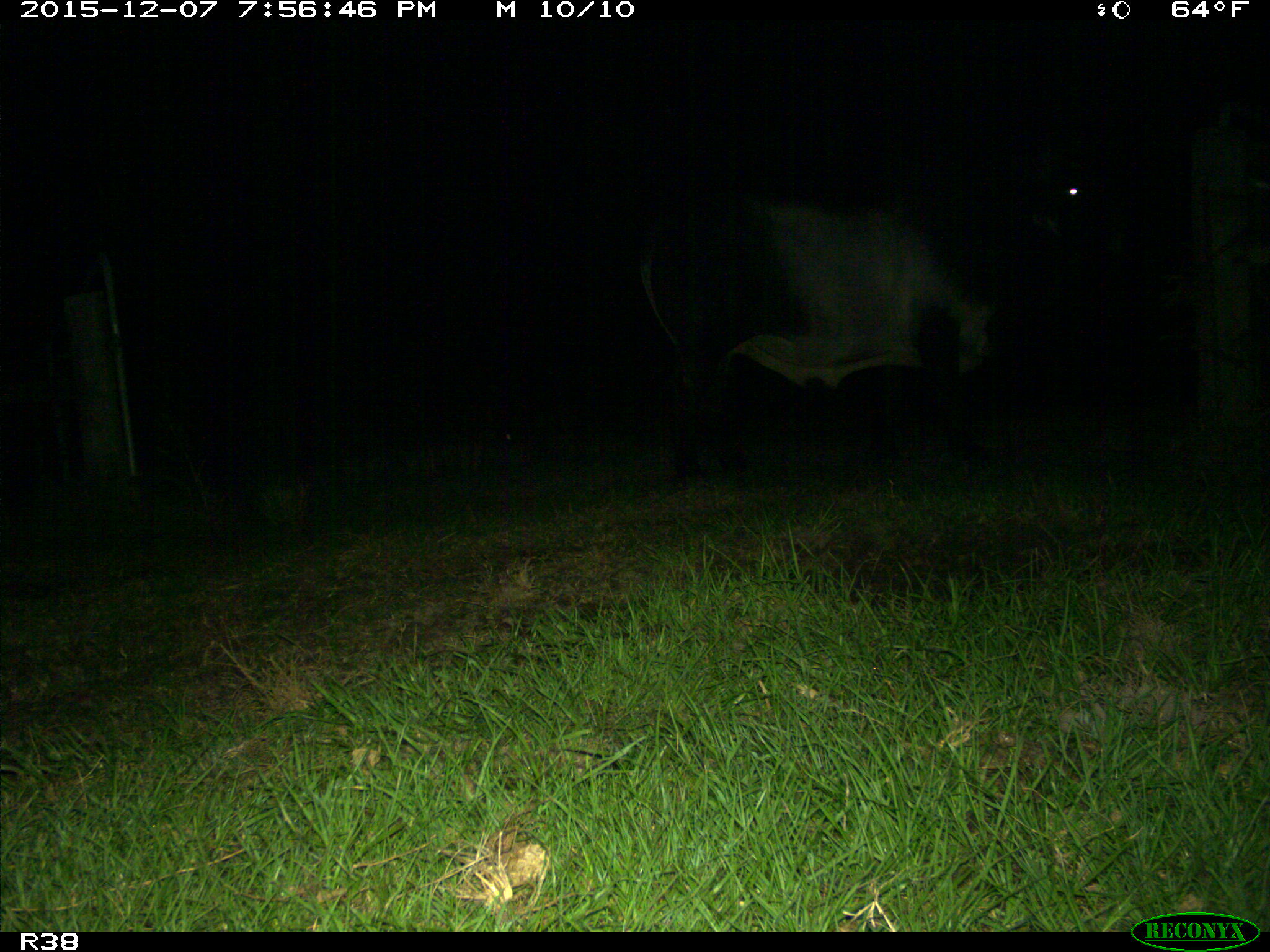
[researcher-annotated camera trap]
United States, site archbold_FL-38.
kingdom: Animalia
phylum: Chordata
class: Mammalia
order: Artiodactyla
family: Bovidae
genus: Bos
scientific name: Bos taurus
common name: domestic cow